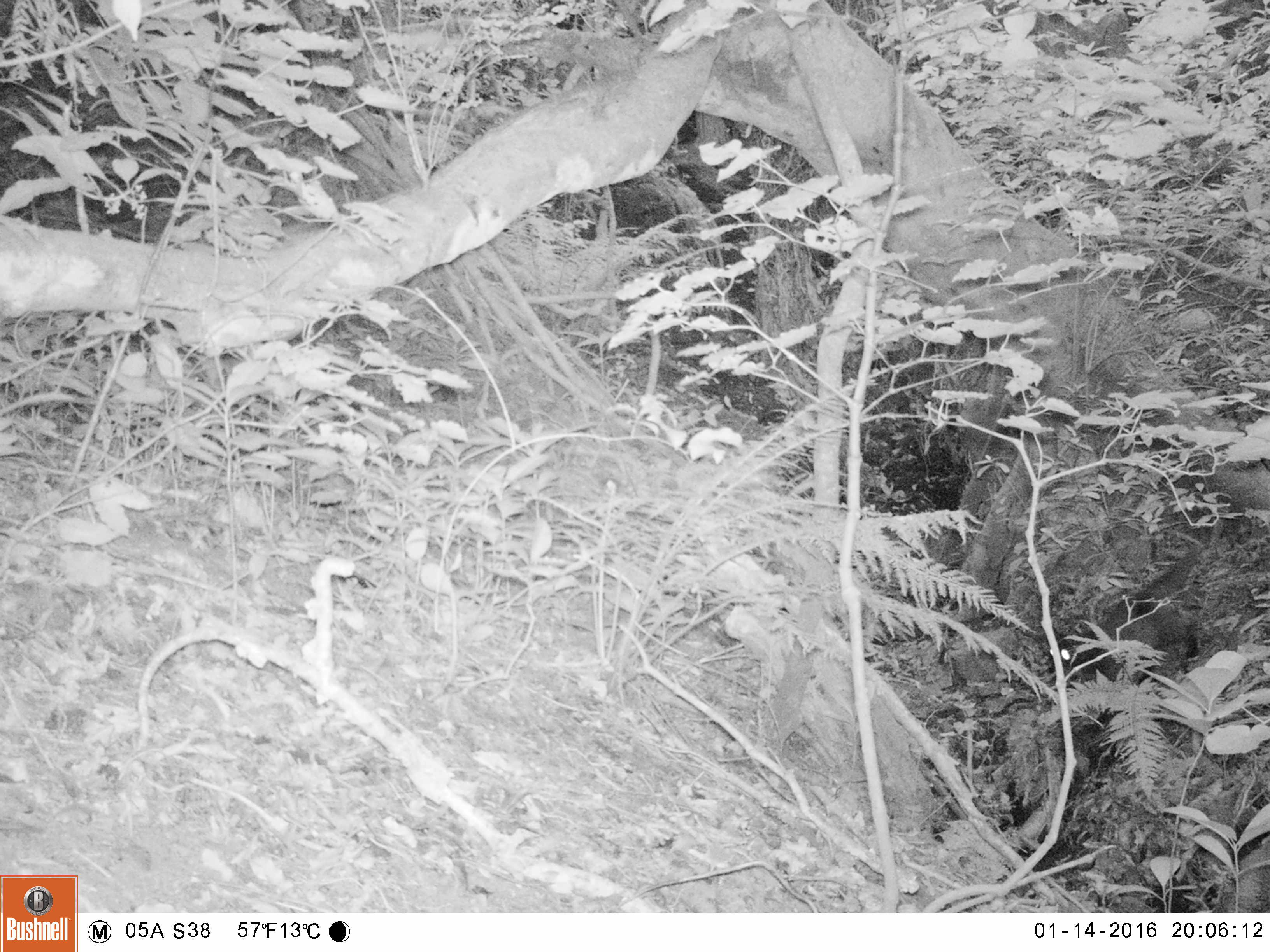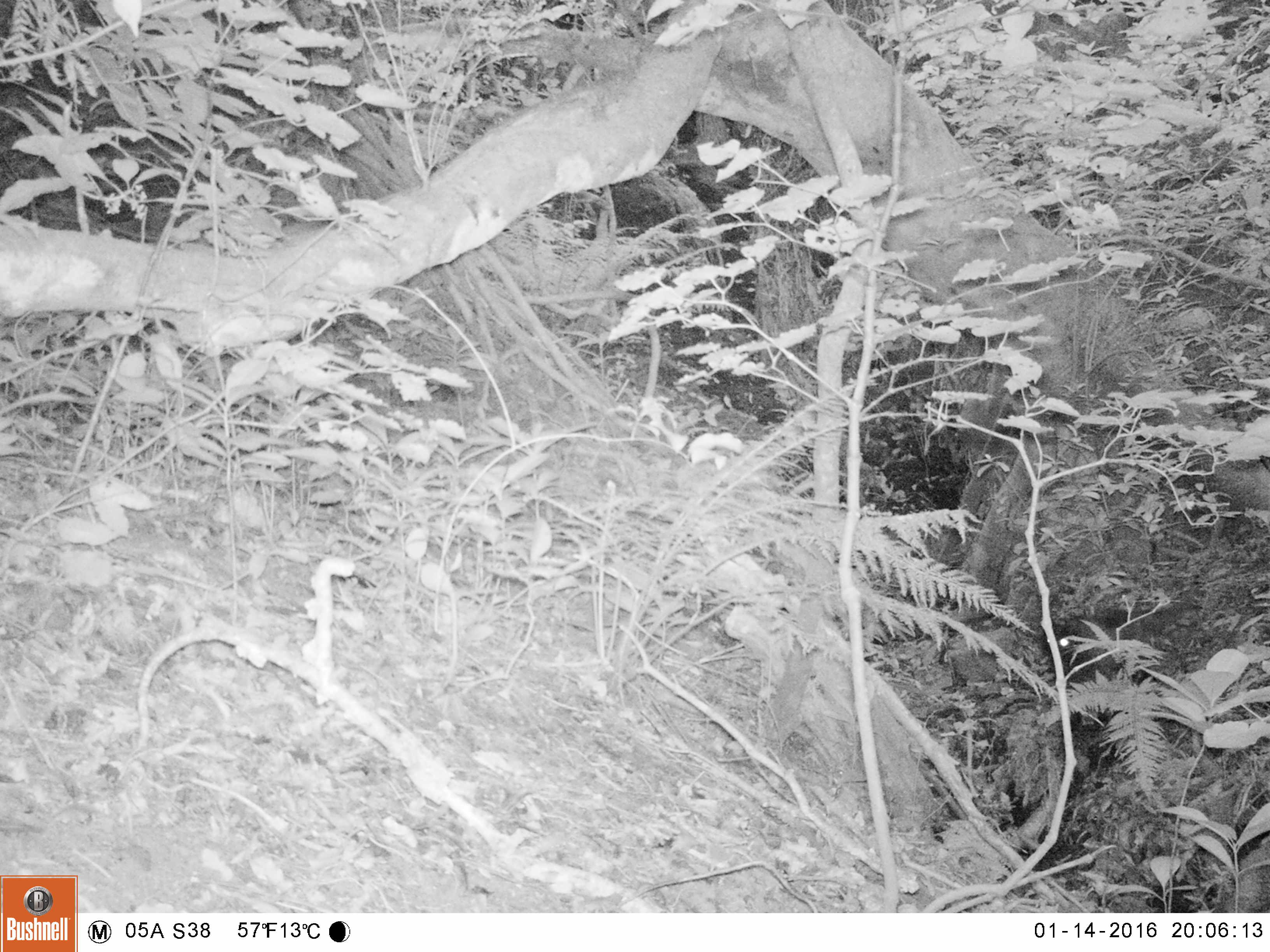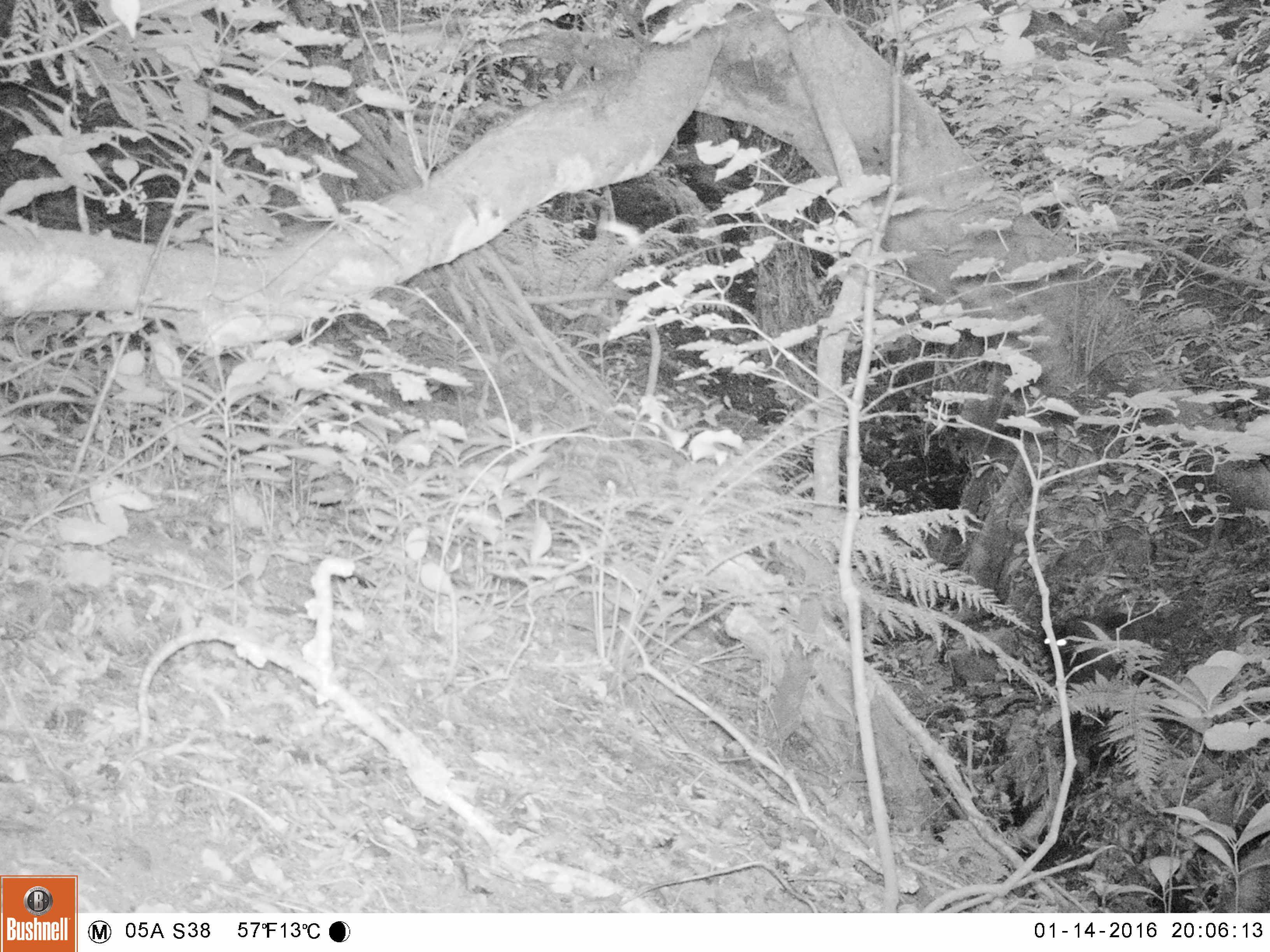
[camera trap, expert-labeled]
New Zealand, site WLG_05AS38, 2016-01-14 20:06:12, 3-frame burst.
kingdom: Animalia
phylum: Chordata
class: Mammalia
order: Carnivora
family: Felidae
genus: Felis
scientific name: Felis catus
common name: domestic cat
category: cat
Cat (domestic cat) (Felis catus).